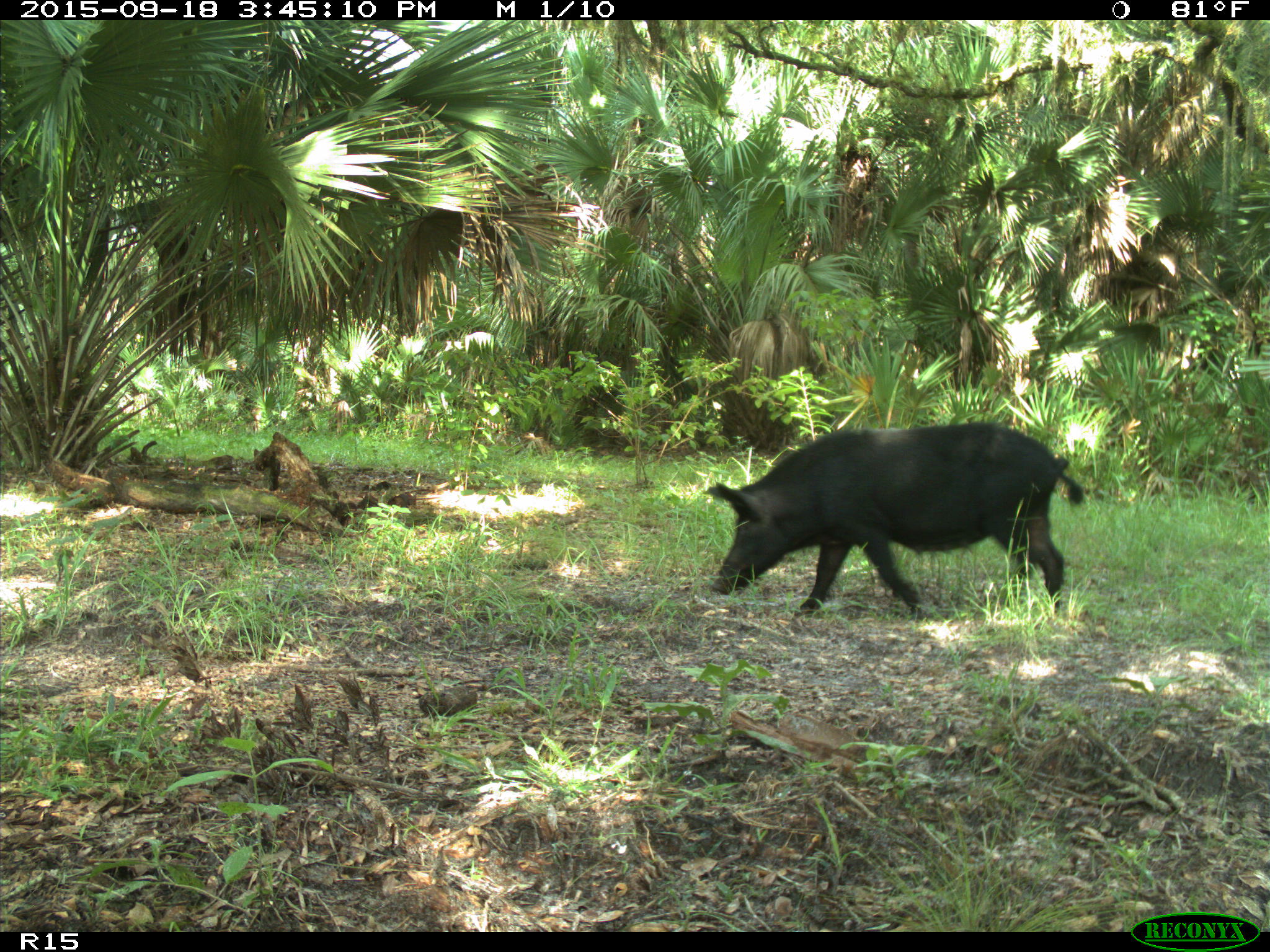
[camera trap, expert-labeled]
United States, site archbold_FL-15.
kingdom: Animalia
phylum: Chordata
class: Mammalia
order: Artiodactyla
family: Suidae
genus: Sus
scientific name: Sus scrofa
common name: wild boar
Sus scrofa (wild boar).